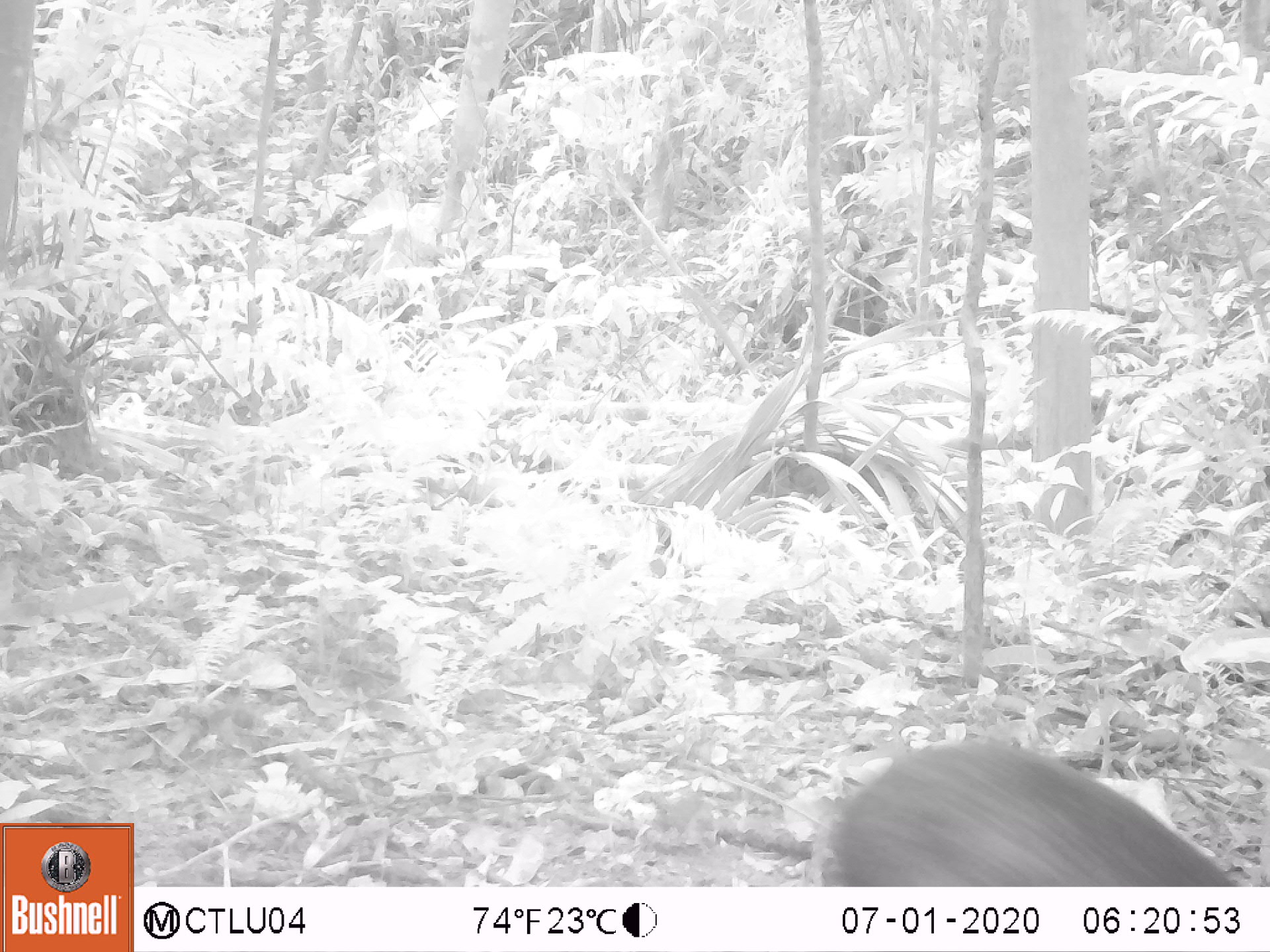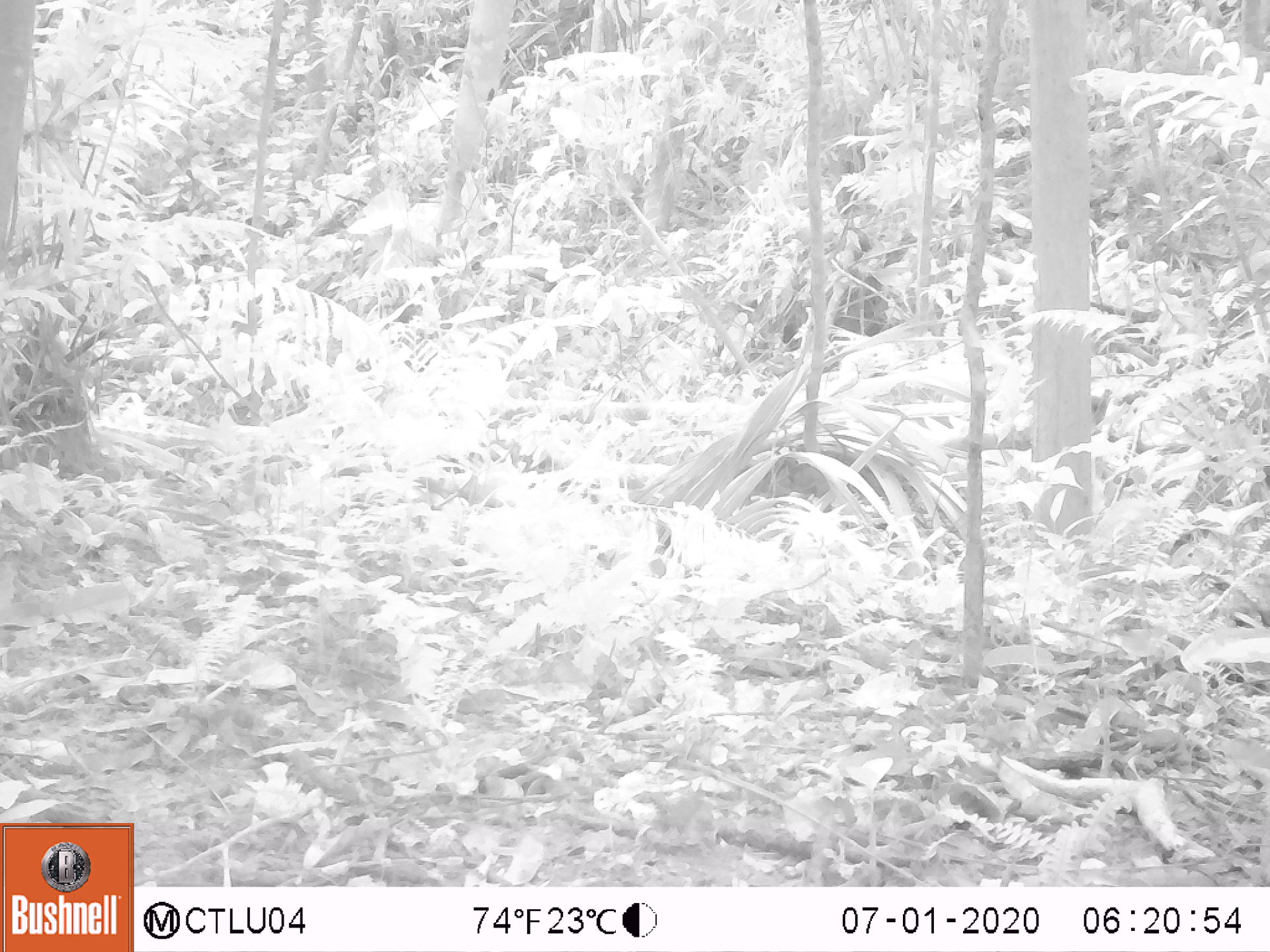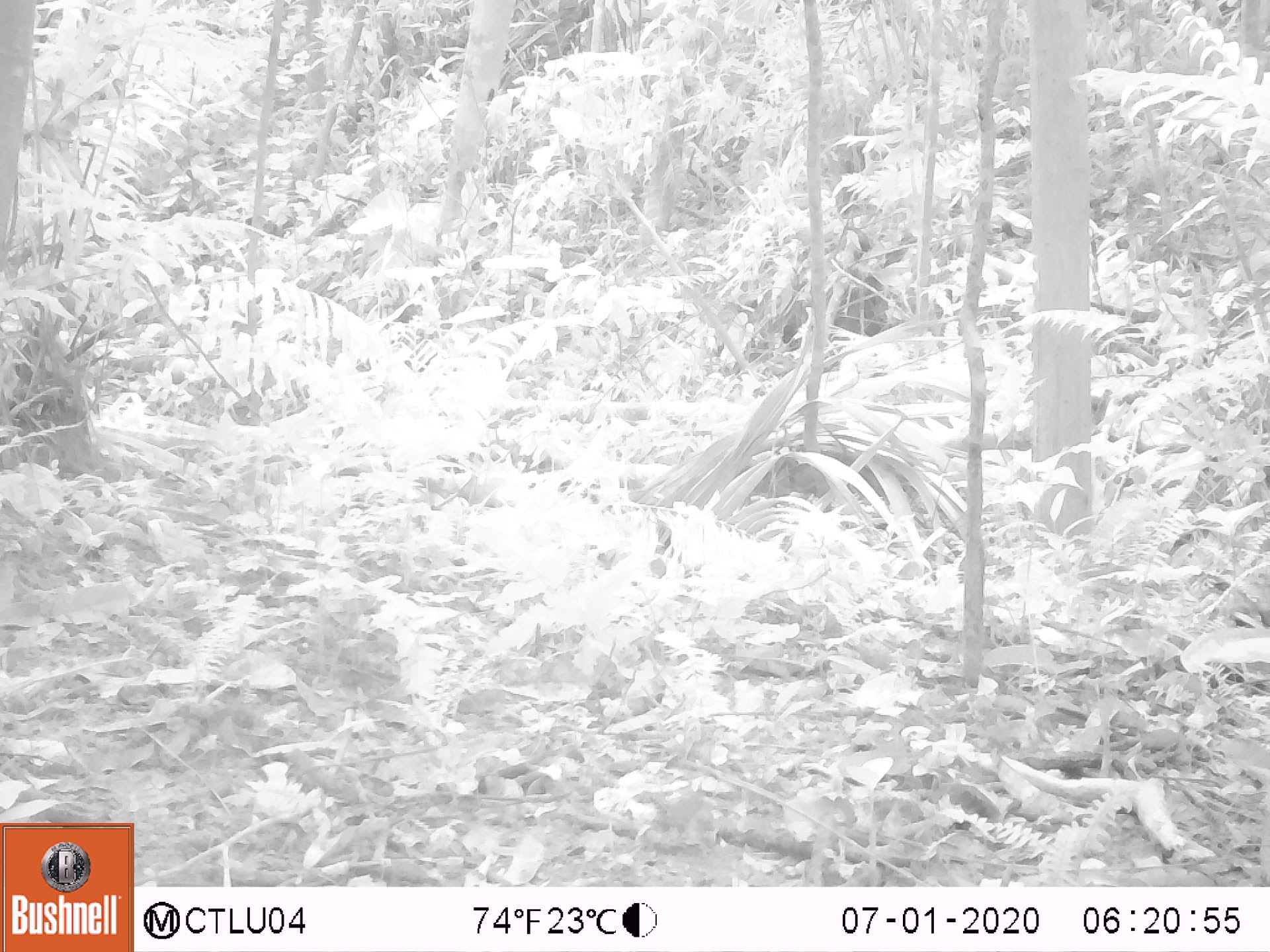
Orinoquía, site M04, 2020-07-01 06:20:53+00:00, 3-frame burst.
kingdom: Animalia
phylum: Chordata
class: Mammalia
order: Rodentia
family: Dasyproctidae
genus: Dasyprocta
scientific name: Dasyprocta fuliginosa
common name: black agouti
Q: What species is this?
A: Black agouti (Dasyprocta fuliginosa).